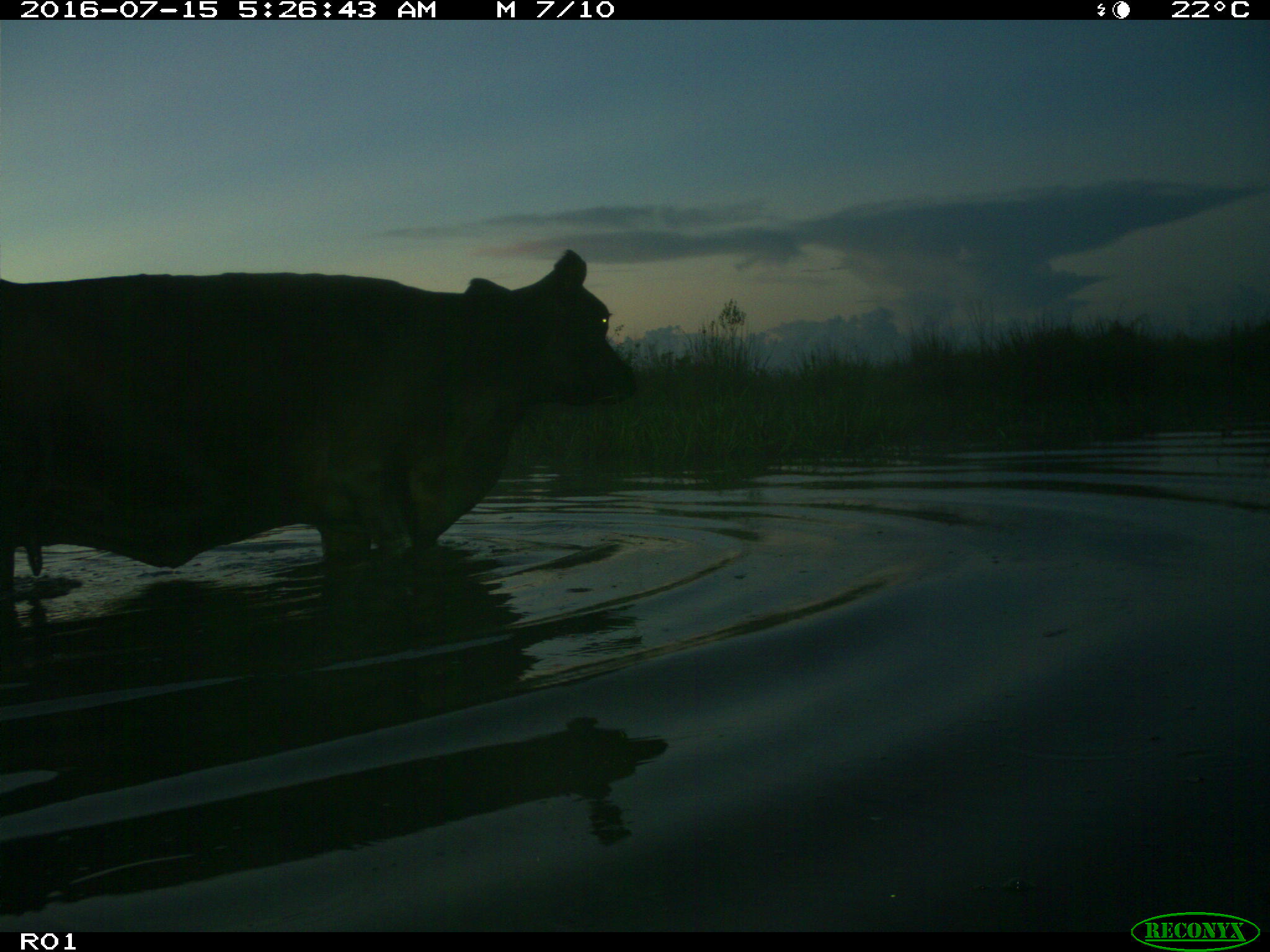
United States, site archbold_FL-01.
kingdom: Animalia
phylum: Chordata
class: Mammalia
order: Artiodactyla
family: Bovidae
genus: Bos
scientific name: Bos taurus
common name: domestic cow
Bos taurus (domestic cow).